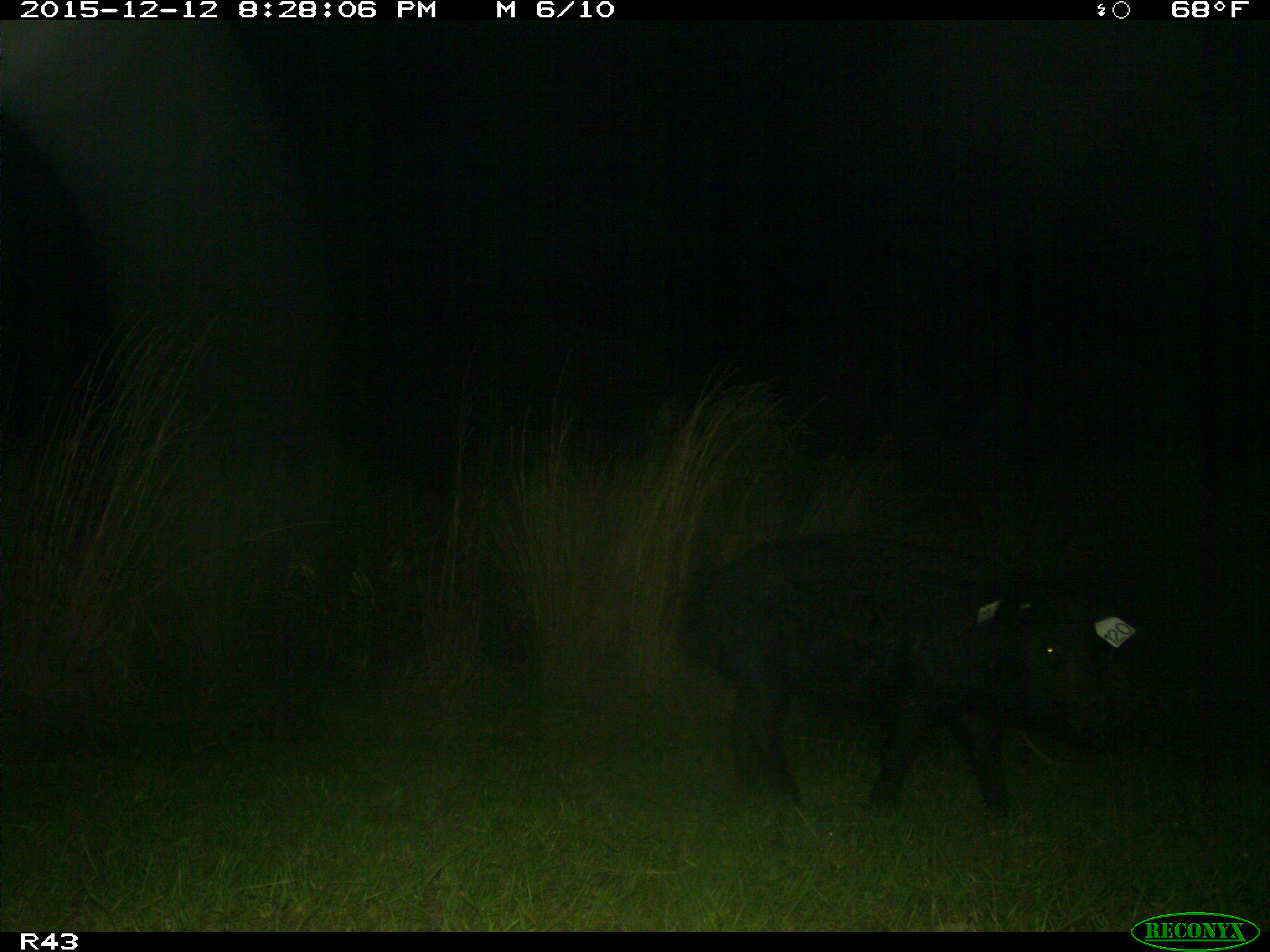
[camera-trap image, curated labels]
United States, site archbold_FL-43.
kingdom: Animalia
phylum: Chordata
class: Mammalia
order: Artiodactyla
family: Suidae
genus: Sus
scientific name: Sus scrofa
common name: wild boar